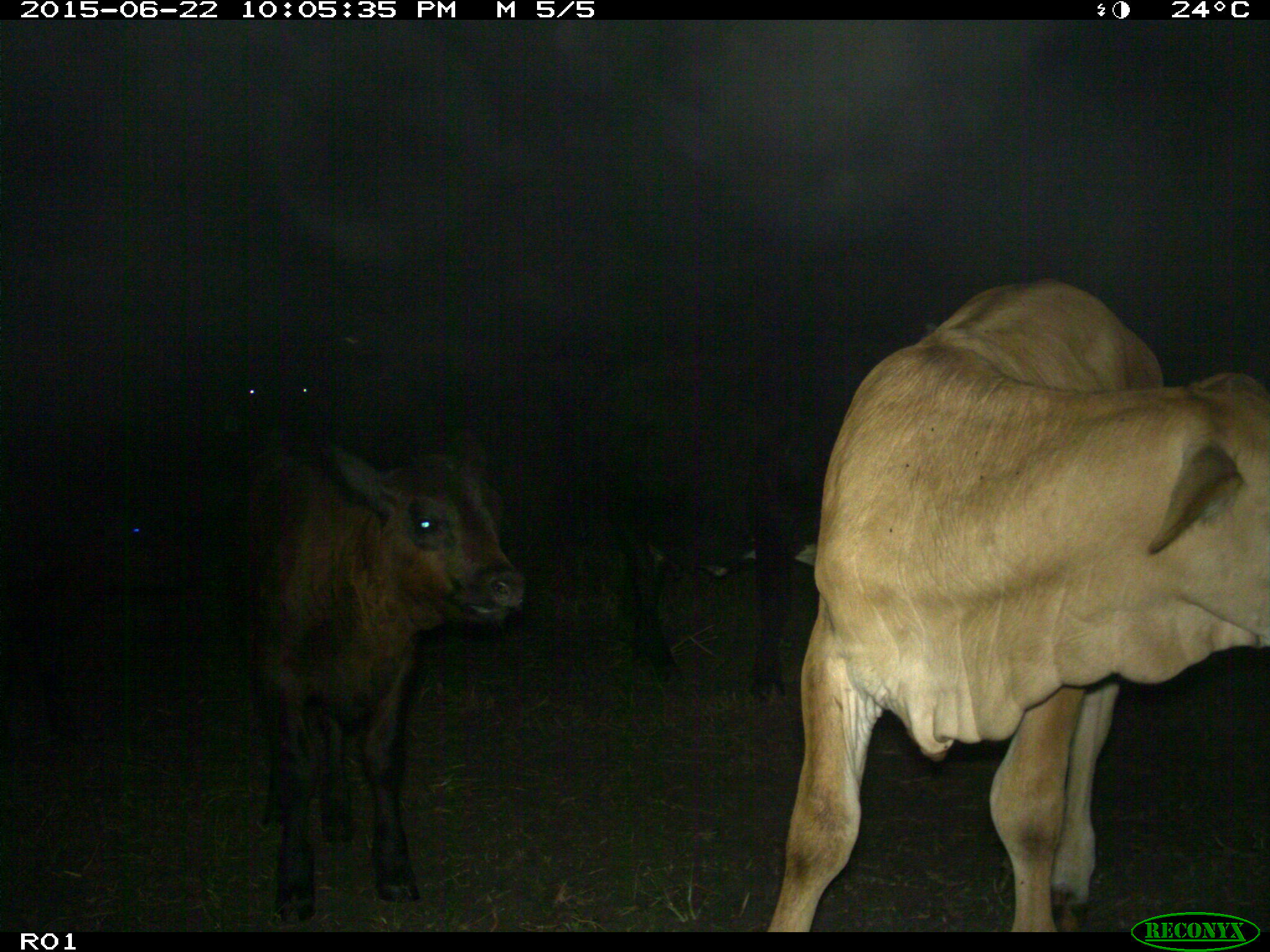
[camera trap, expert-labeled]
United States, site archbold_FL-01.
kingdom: Animalia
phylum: Chordata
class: Mammalia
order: Artiodactyla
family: Bovidae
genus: Bos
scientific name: Bos taurus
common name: domestic cow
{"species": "Bos taurus (domestic cow)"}